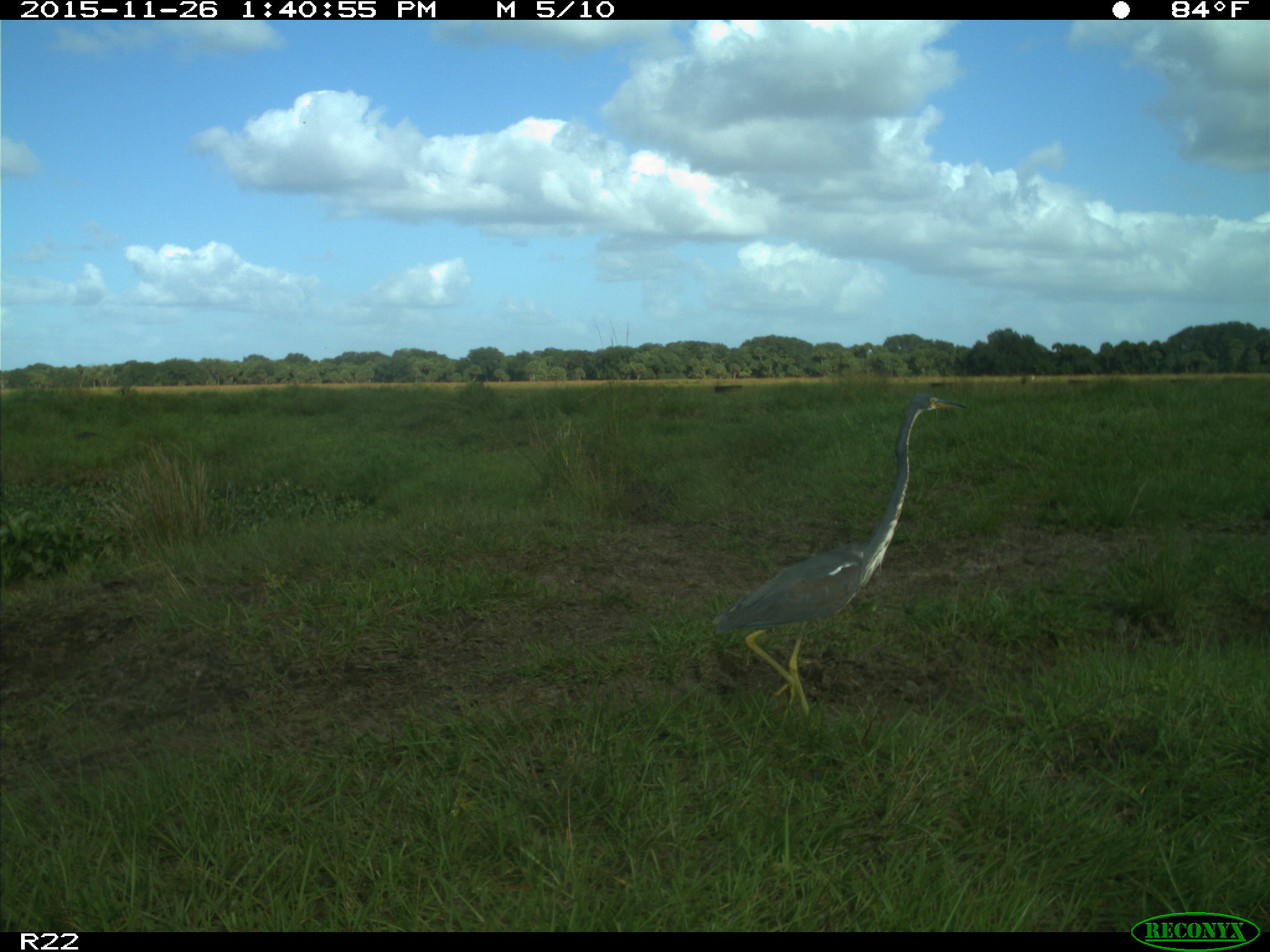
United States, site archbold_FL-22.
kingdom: Animalia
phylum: Chordata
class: Aves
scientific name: Aves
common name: birds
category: unidentified bird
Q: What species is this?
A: Unidentified bird (birds) (Aves).